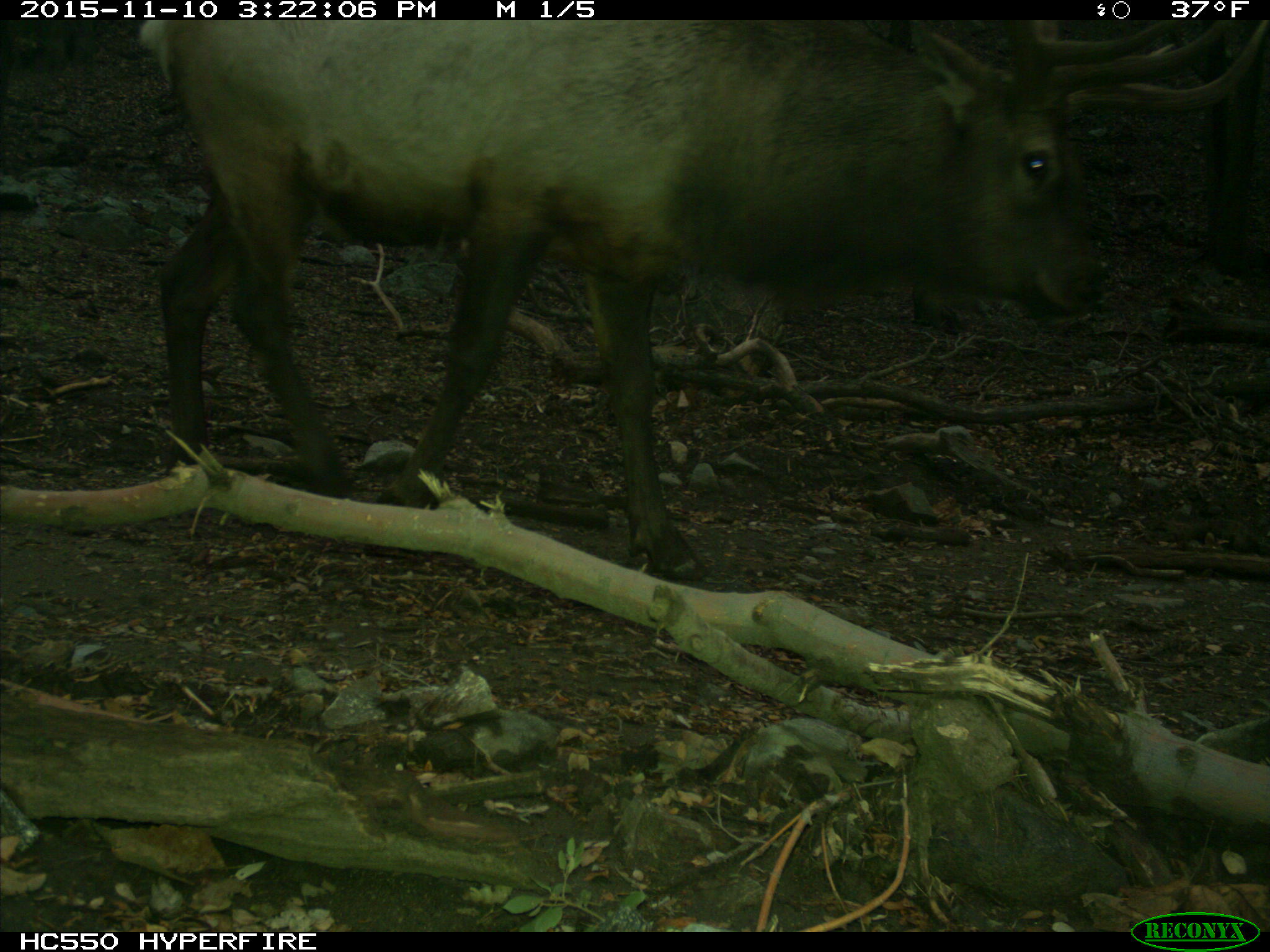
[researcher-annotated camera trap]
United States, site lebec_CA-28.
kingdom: Animalia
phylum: Chordata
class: Mammalia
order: Artiodactyla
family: Cervidae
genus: Cervus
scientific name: Cervus canadensis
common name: elk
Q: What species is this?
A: Cervus canadensis (elk).